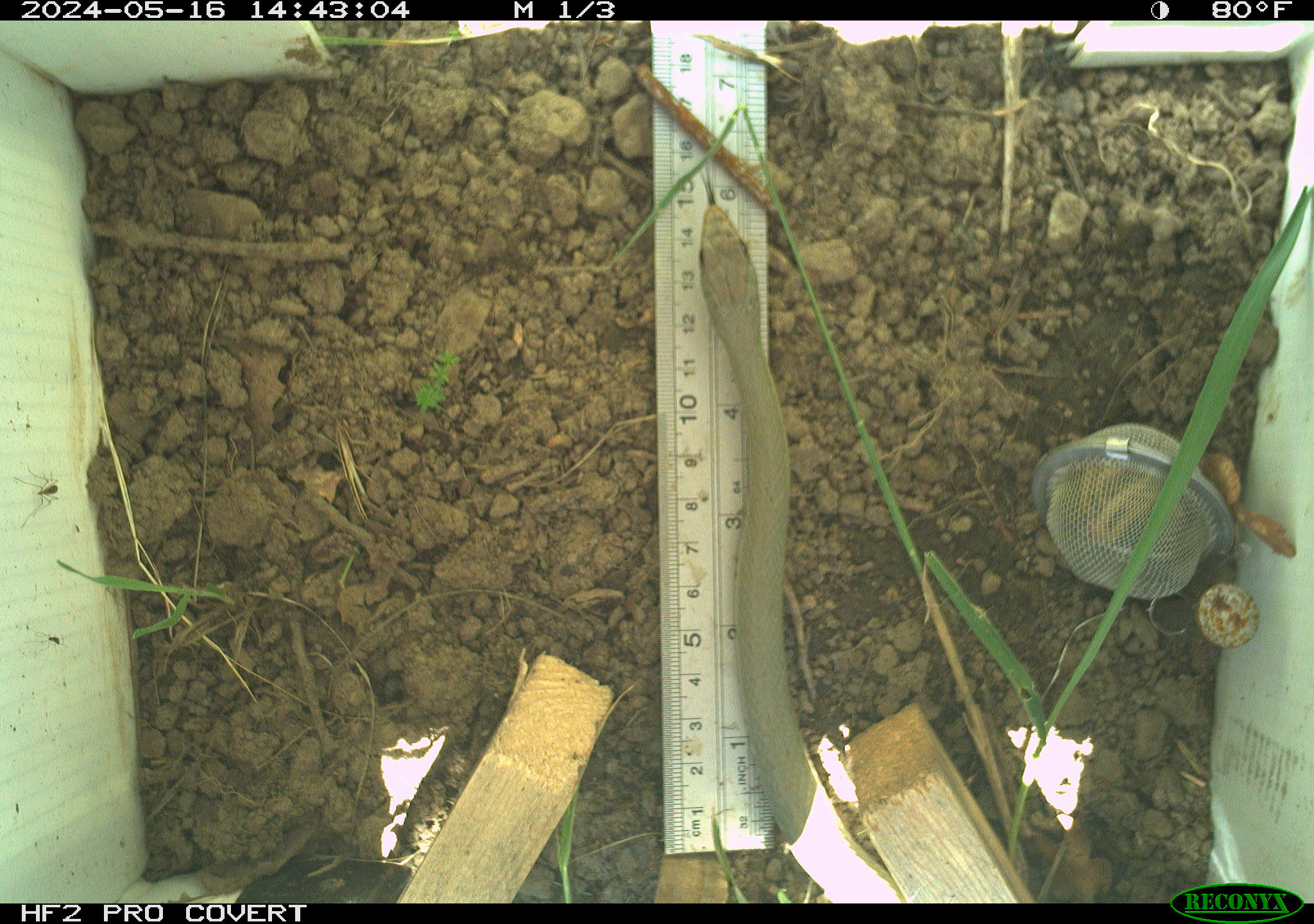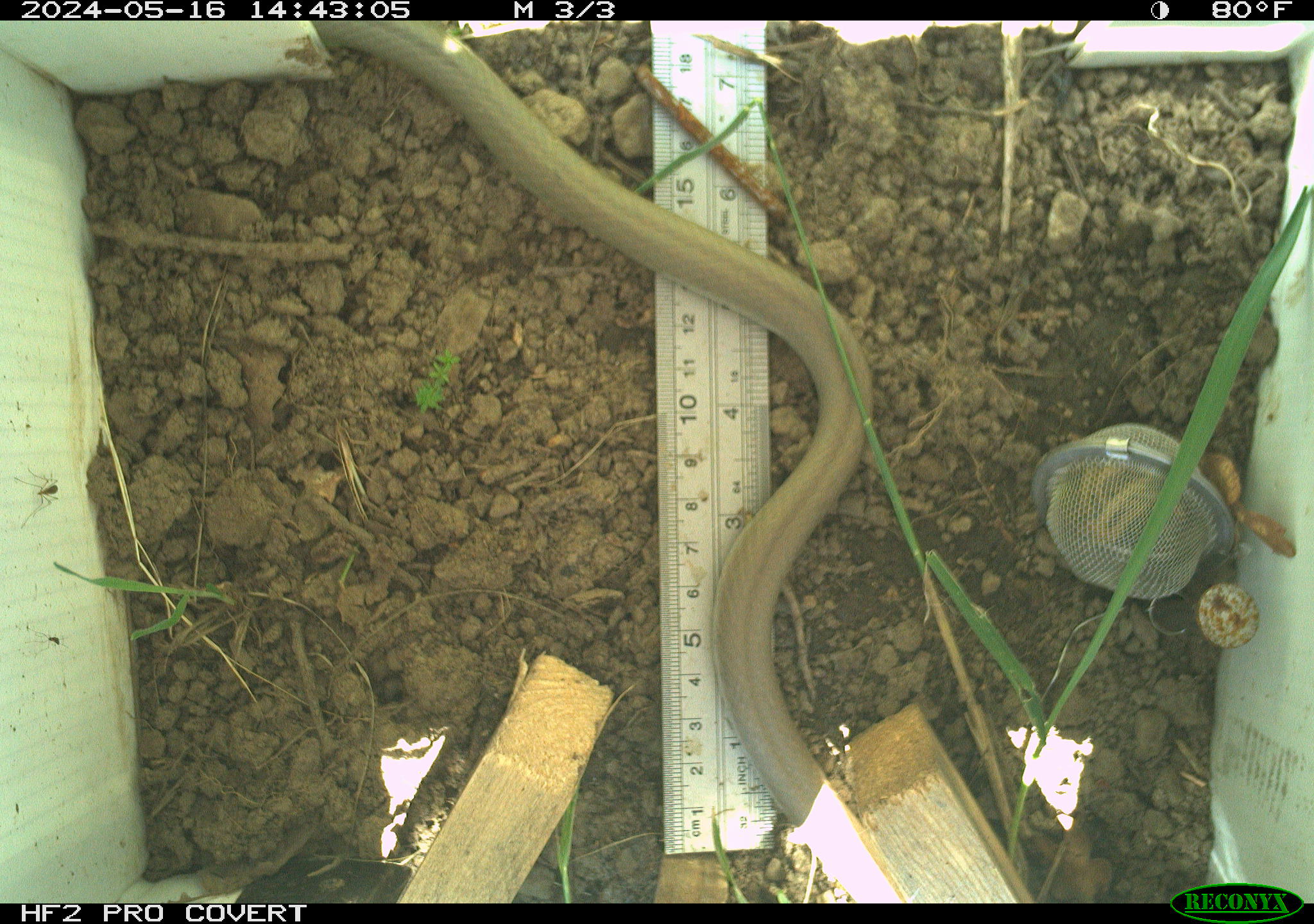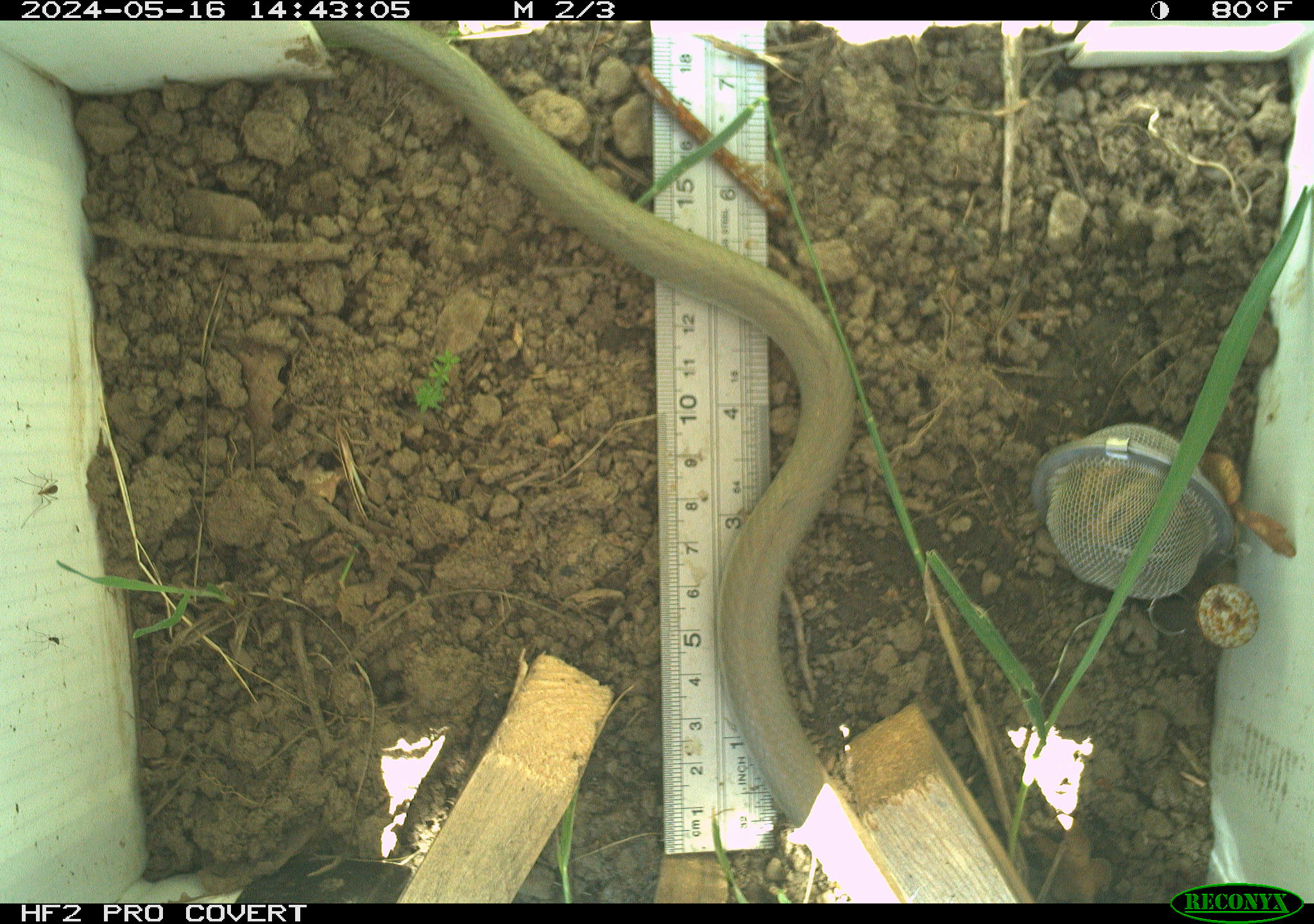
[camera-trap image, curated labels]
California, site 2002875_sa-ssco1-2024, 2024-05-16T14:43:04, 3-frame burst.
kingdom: Animalia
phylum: Chordata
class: Reptilia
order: Squamata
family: Colubridae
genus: Coluber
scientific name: Coluber constrictor mormon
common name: western yellow-bellied racer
Western yellow-bellied racer (Coluber constrictor mormon).